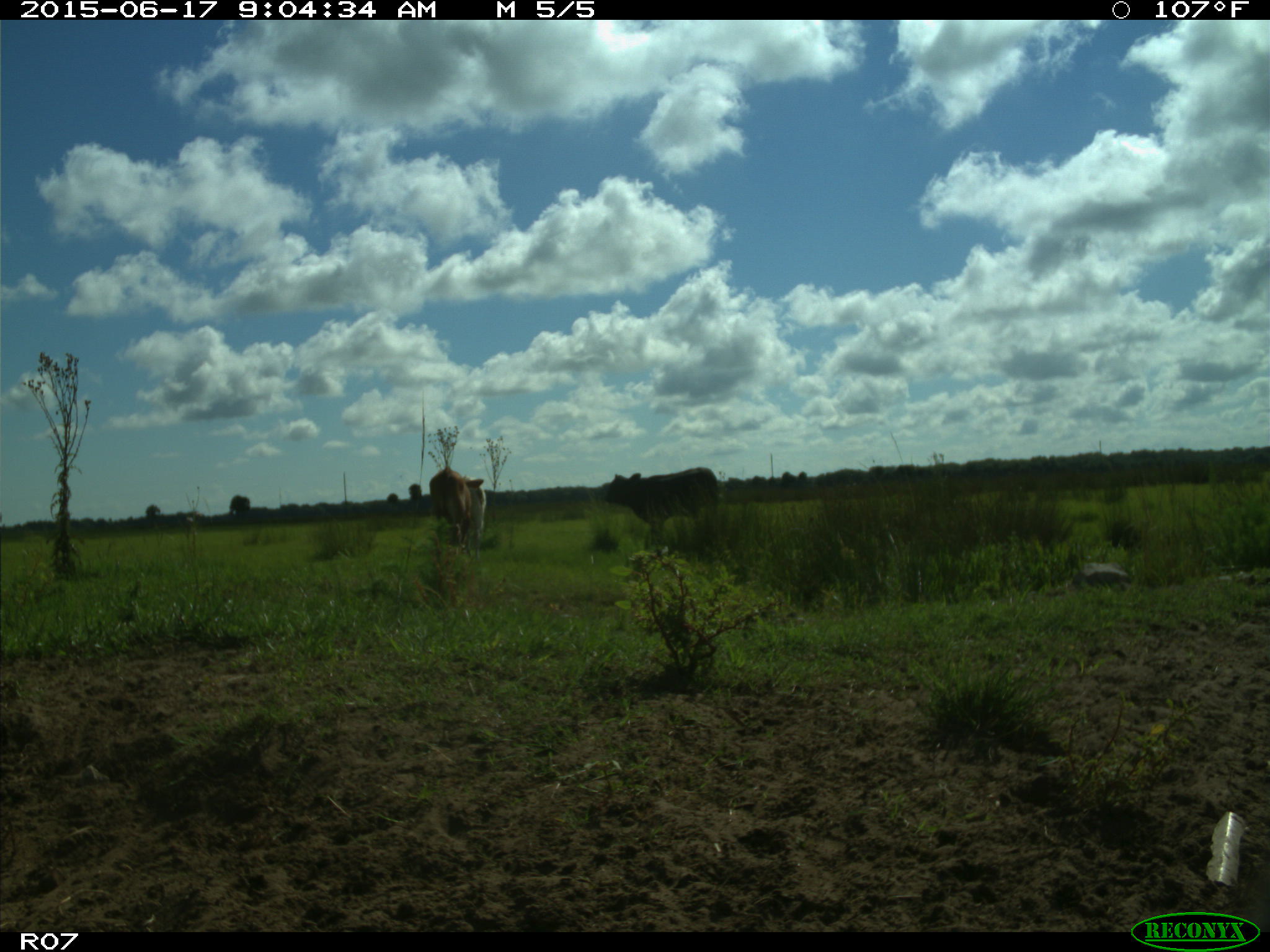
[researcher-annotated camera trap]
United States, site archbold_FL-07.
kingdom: Animalia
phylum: Chordata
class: Mammalia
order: Artiodactyla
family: Bovidae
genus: Bos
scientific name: Bos taurus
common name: domestic cow